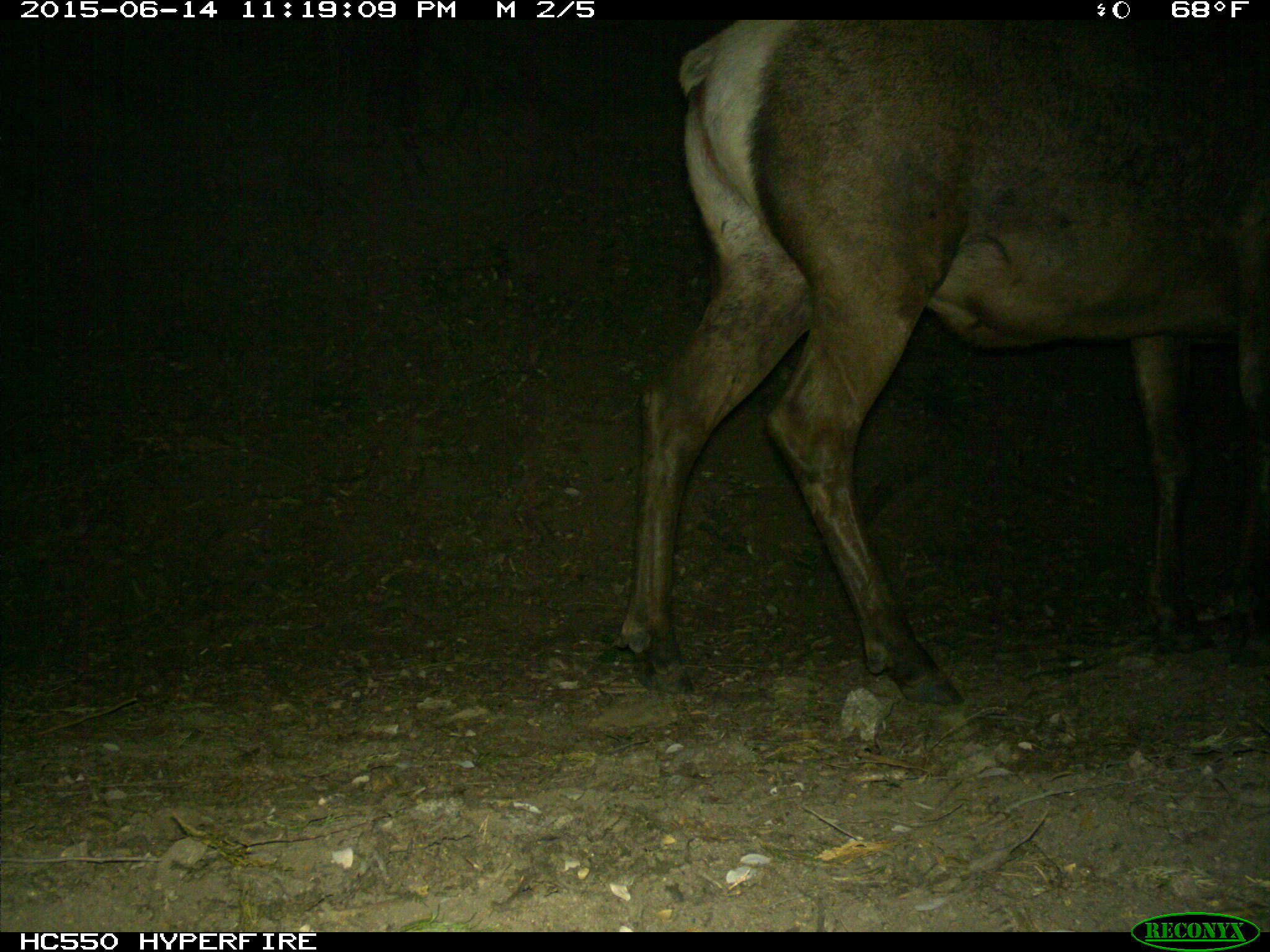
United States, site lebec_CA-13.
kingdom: Animalia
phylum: Chordata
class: Mammalia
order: Artiodactyla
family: Cervidae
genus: Cervus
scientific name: Cervus canadensis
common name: elk